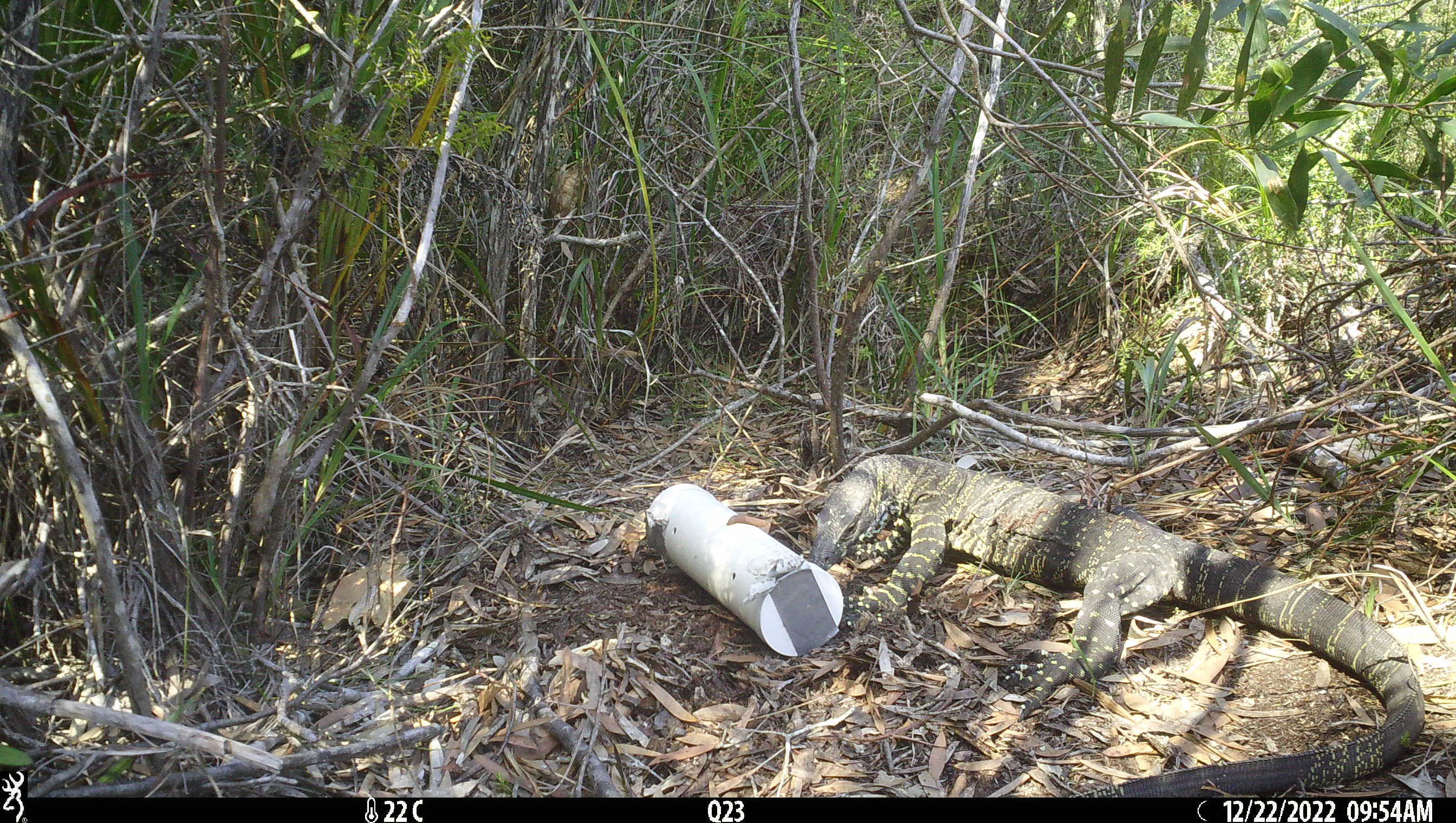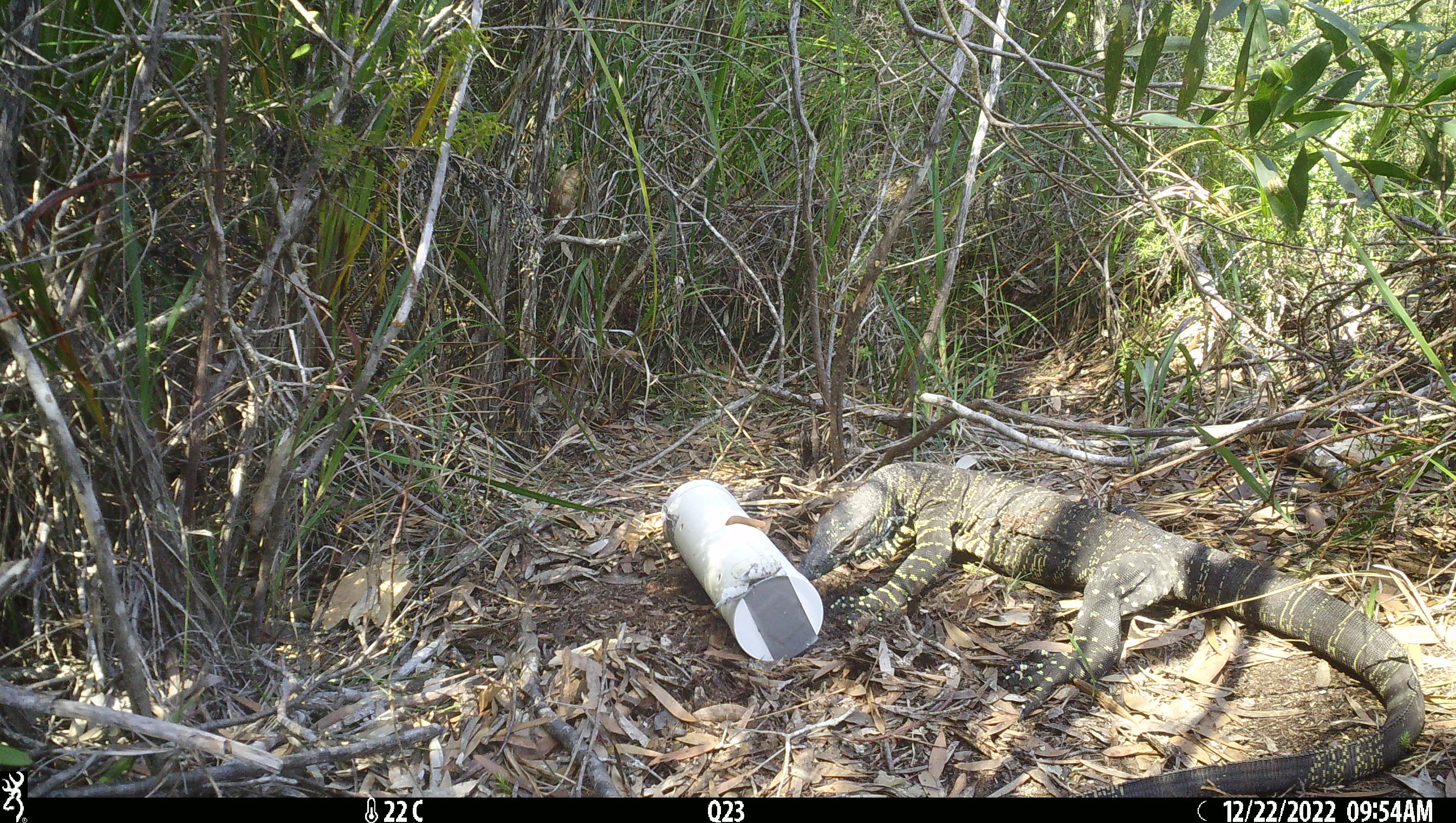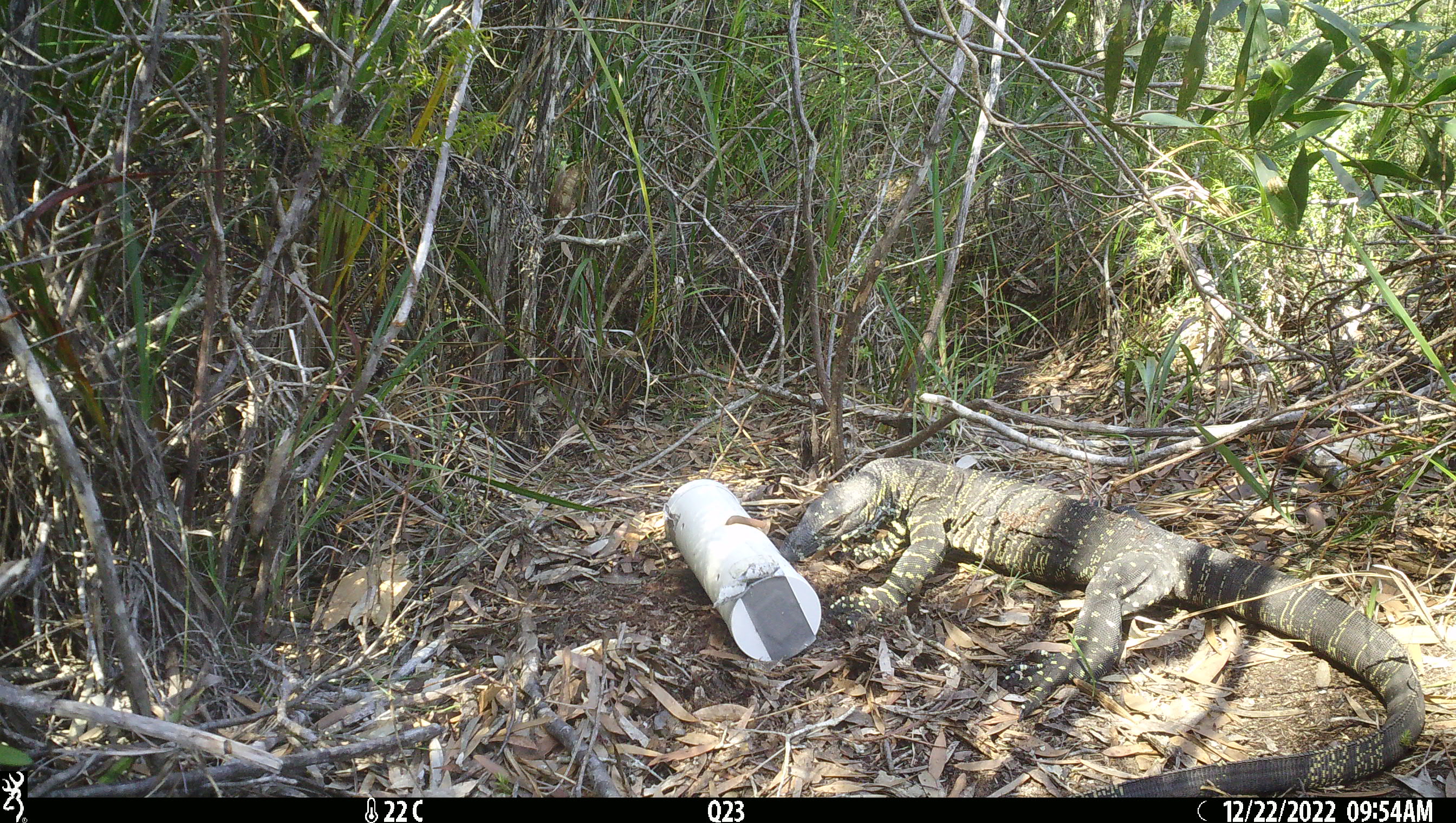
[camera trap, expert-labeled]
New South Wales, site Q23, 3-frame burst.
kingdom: Animalia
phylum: Chordata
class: Reptilia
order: Squamata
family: Varanidae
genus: Varanus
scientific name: Varanus varius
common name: lace monitor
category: goanna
Goanna (lace monitor) (Varanus varius).